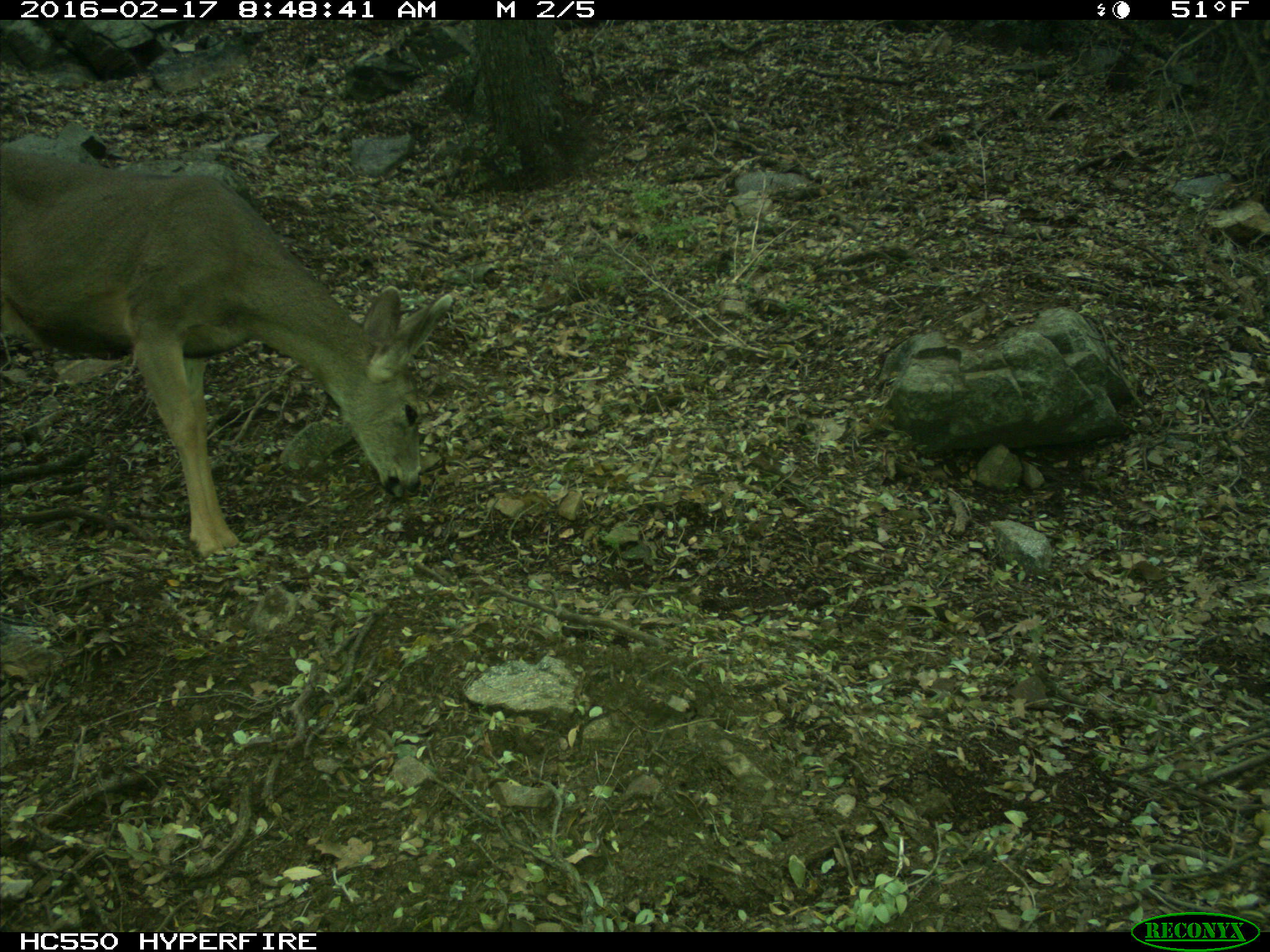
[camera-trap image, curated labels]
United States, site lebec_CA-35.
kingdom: Animalia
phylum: Chordata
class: Mammalia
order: Artiodactyla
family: Cervidae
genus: Odocoileus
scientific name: Odocoileus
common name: deer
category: unidentified deer